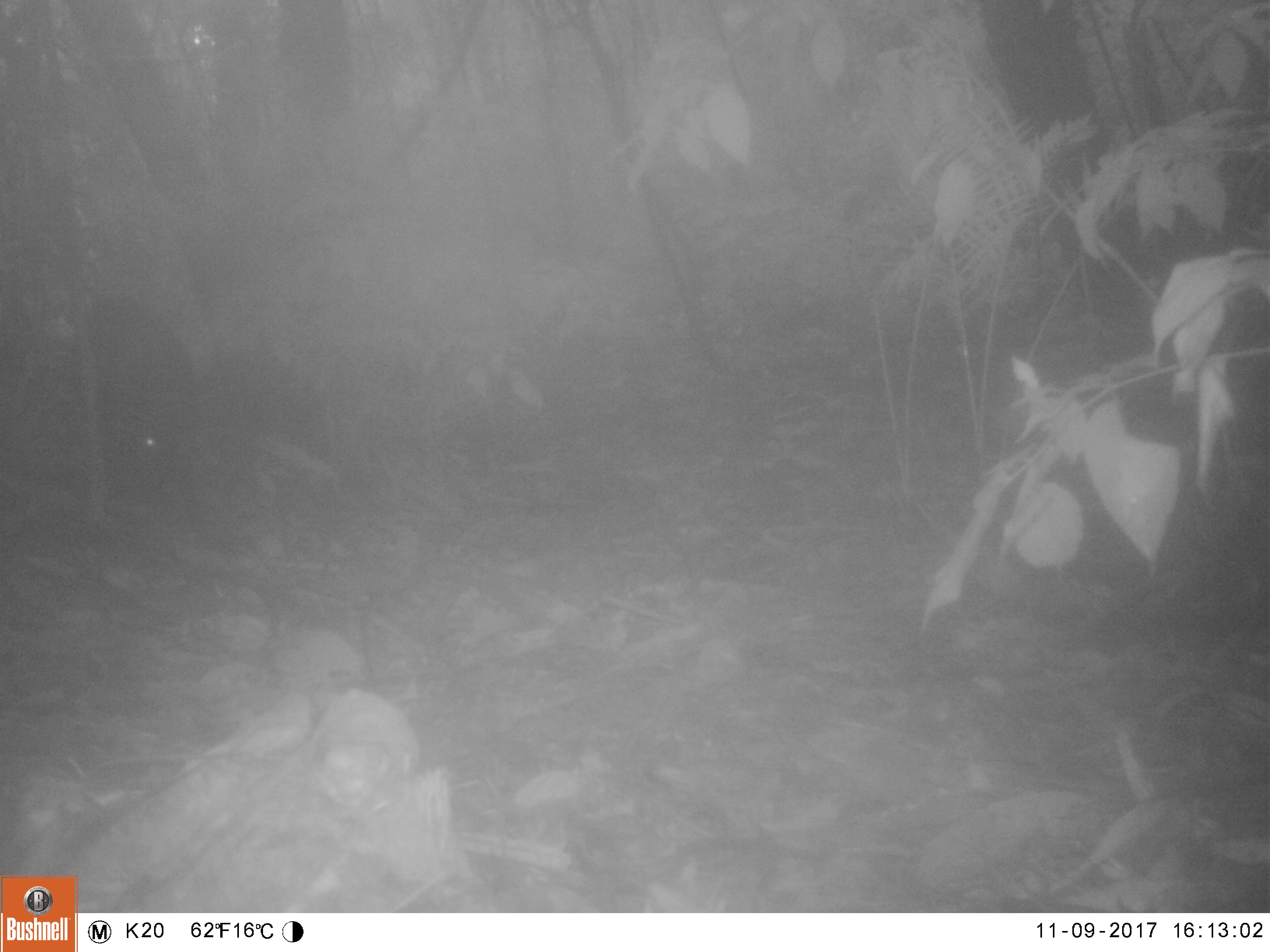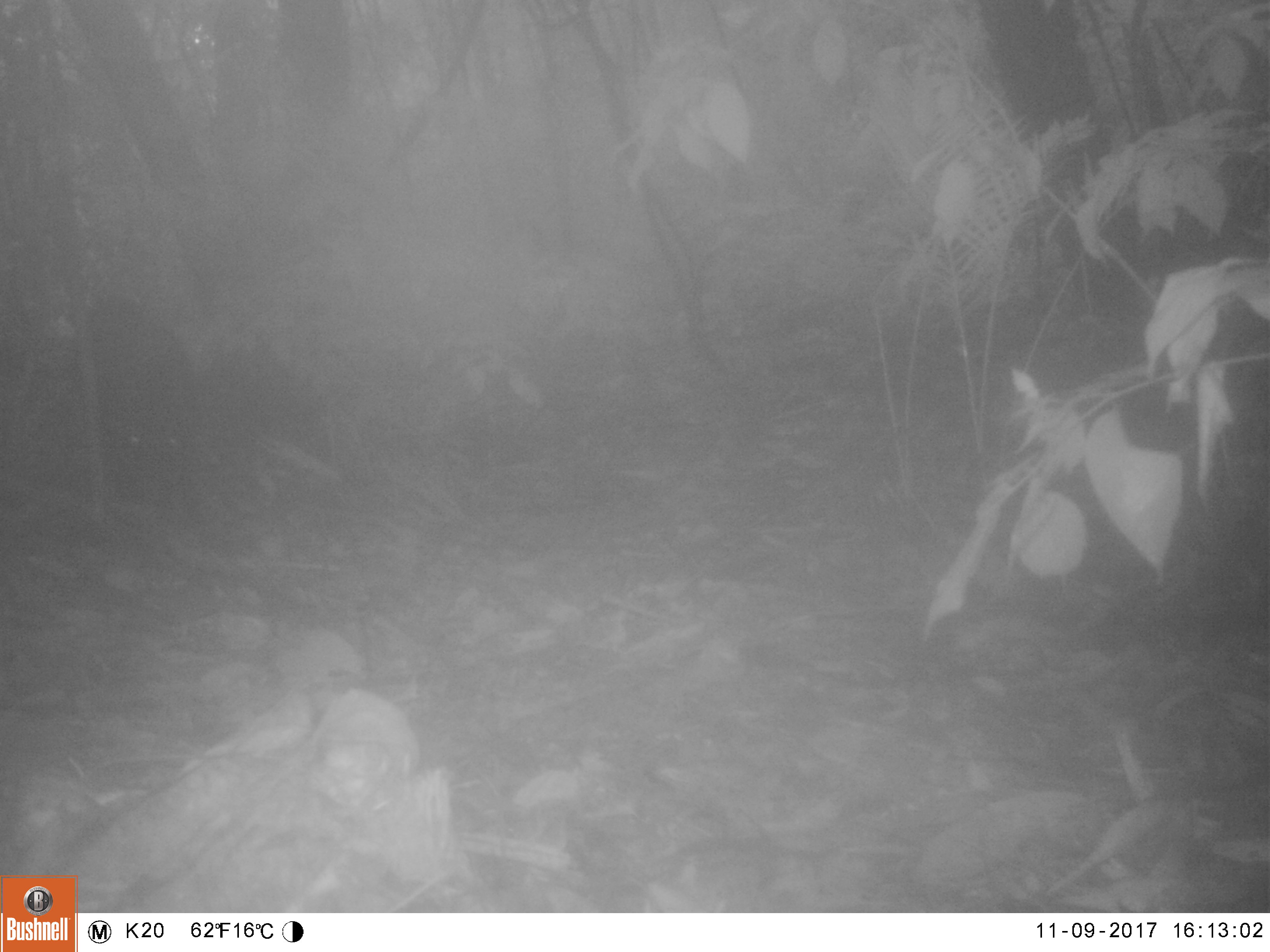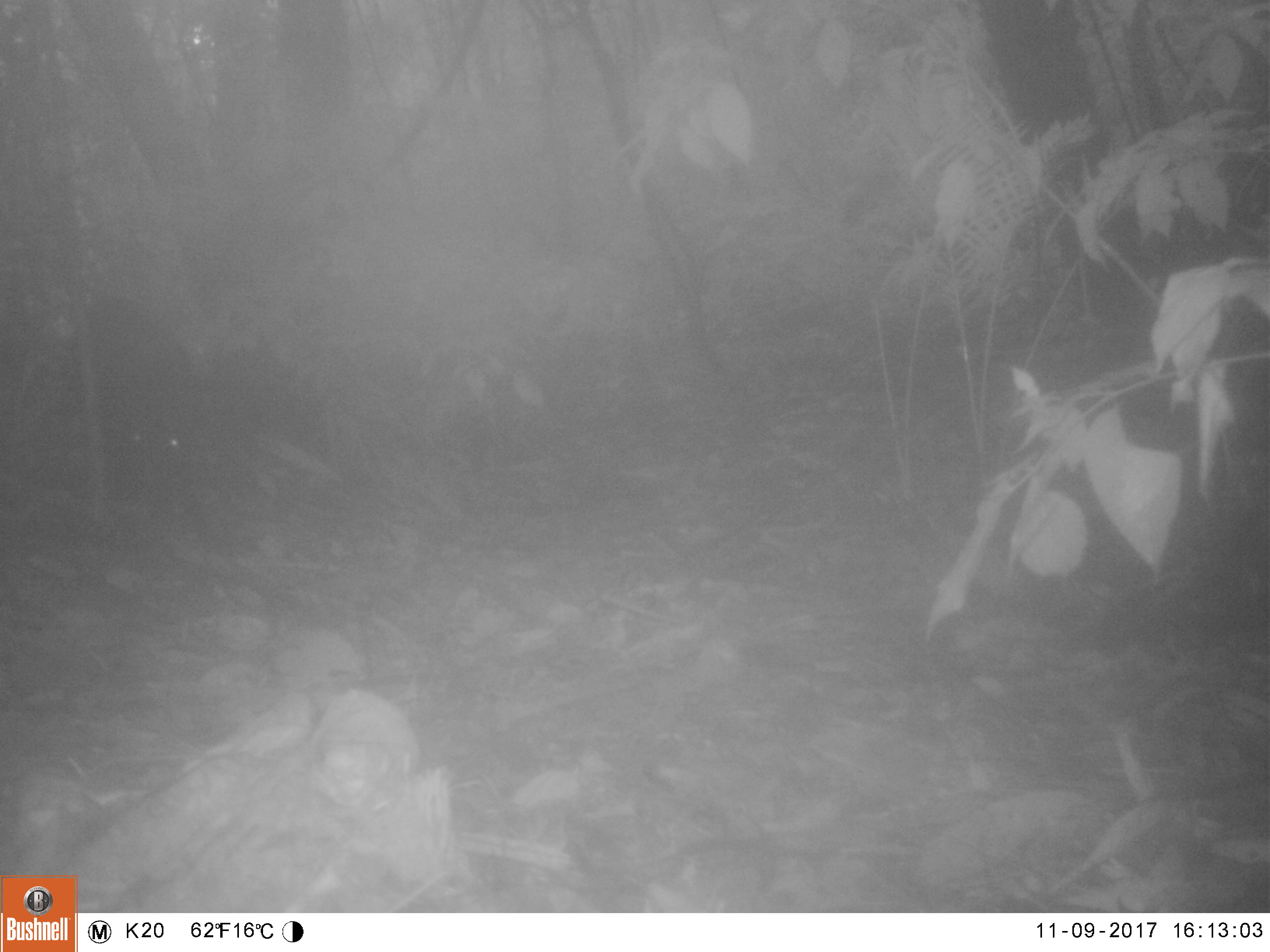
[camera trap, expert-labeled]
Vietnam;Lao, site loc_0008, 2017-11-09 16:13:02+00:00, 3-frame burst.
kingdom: Animalia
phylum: Chordata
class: Mammalia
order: Artiodactyla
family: Suidae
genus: Sus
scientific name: Sus scrofa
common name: eurasian wild pig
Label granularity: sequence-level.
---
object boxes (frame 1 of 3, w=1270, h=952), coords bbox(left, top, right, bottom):
eurasian wild pig: bbox(66, 295, 200, 488)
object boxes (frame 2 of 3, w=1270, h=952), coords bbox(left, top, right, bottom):
eurasian wild pig: bbox(71, 295, 206, 508)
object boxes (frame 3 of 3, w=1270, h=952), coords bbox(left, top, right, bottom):
eurasian wild pig: bbox(58, 293, 210, 500)